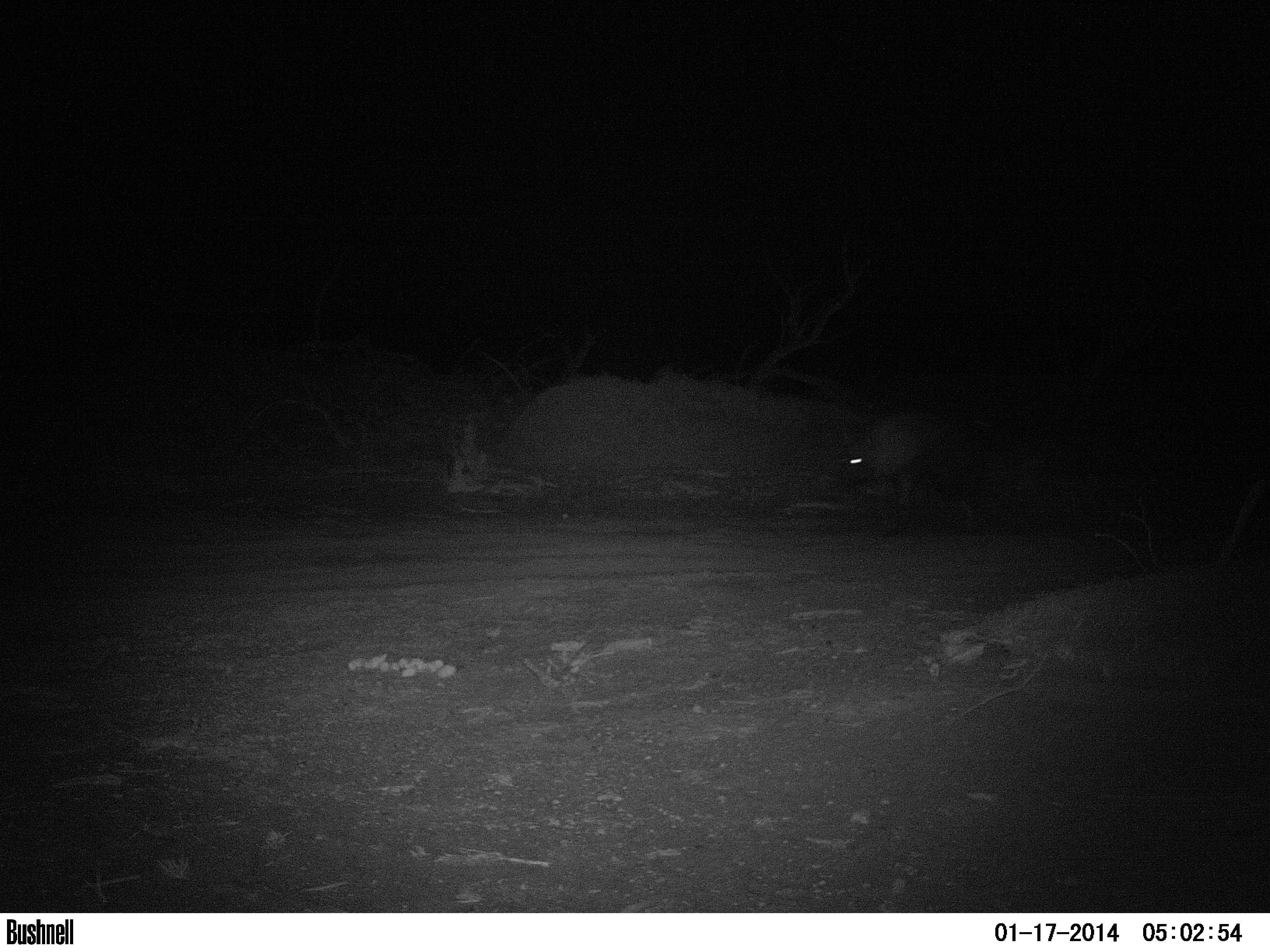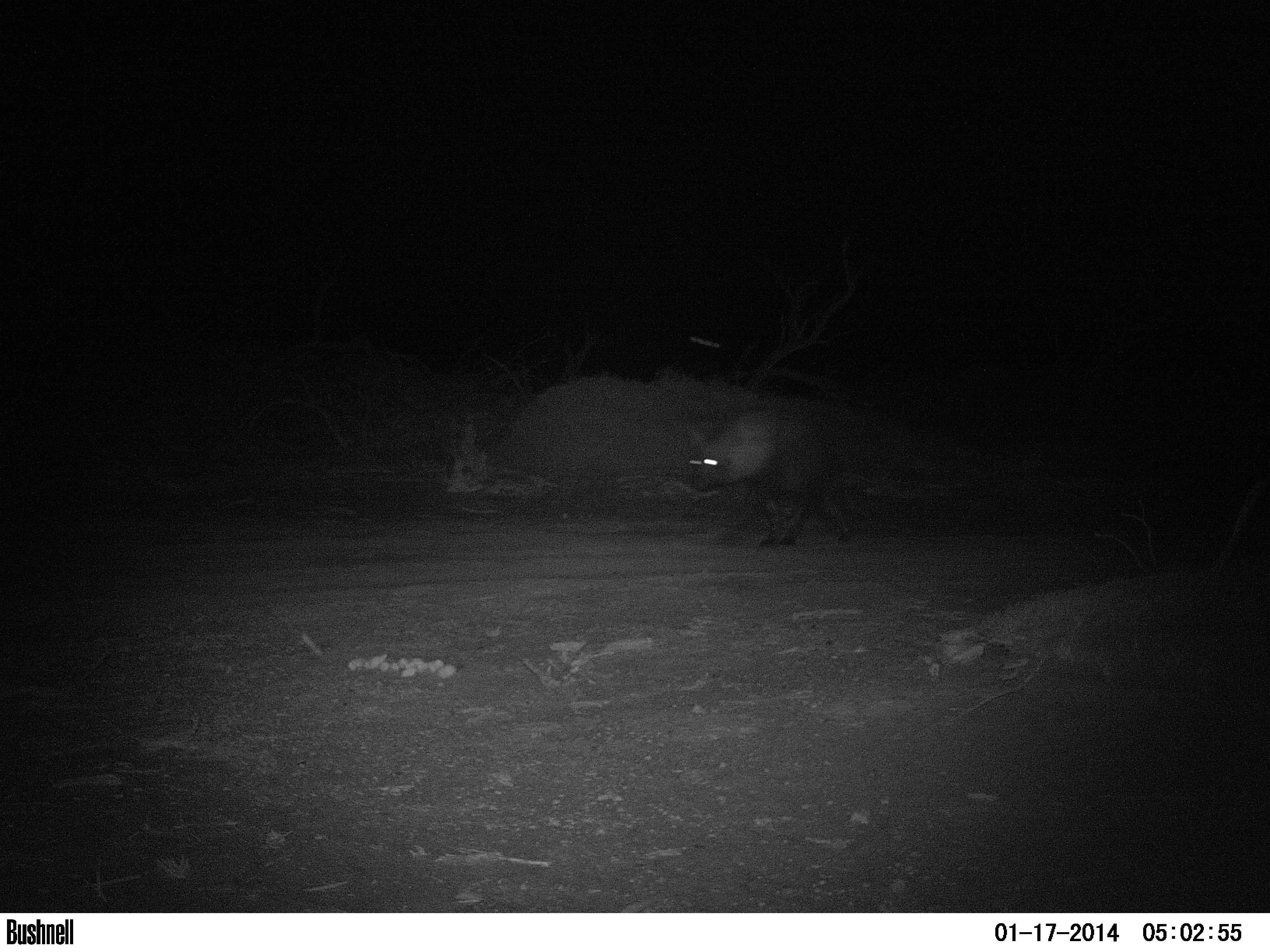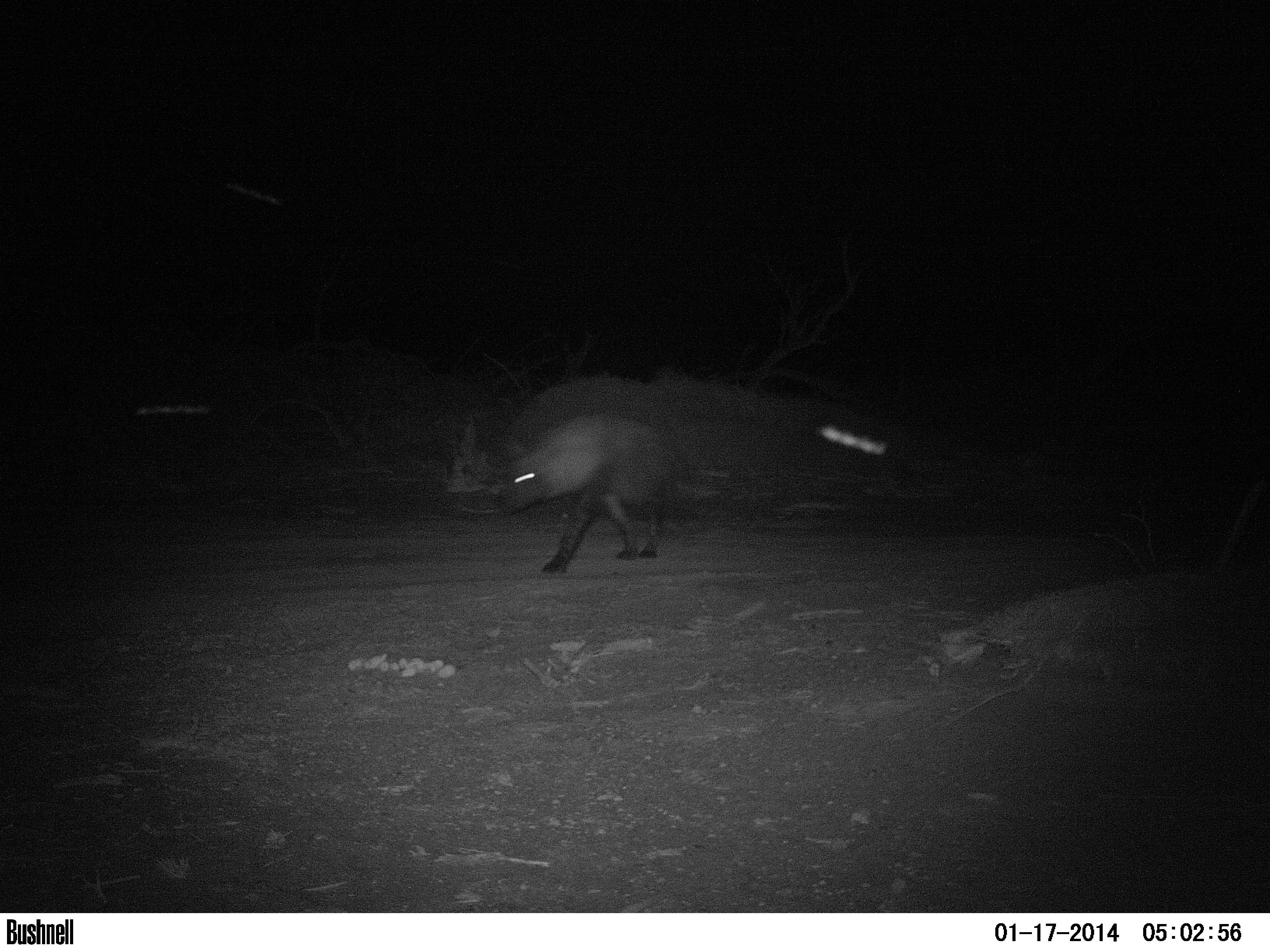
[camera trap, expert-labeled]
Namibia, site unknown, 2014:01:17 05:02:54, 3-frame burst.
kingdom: Animalia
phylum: Chordata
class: Mammalia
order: Carnivora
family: Hyaenidae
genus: Parahyaena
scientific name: Parahyaena brunnea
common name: brown hyena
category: hyaena brunnea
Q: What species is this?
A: Hyaena brunnea (brown hyena) (Parahyaena brunnea).